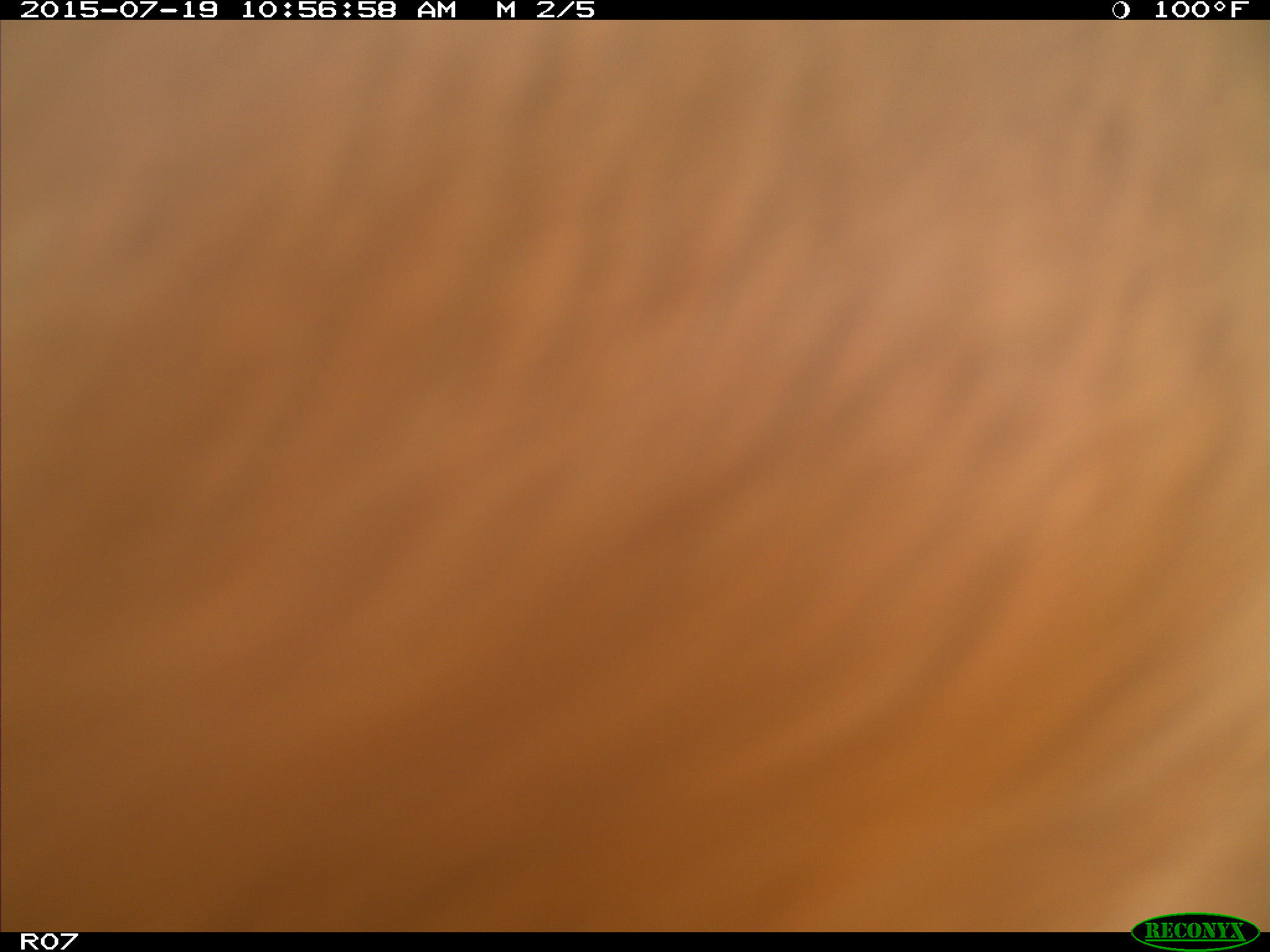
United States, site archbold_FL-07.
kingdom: Animalia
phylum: Chordata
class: Mammalia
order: Artiodactyla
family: Bovidae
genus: Bos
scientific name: Bos taurus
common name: domestic cow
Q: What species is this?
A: Bos taurus (domestic cow).